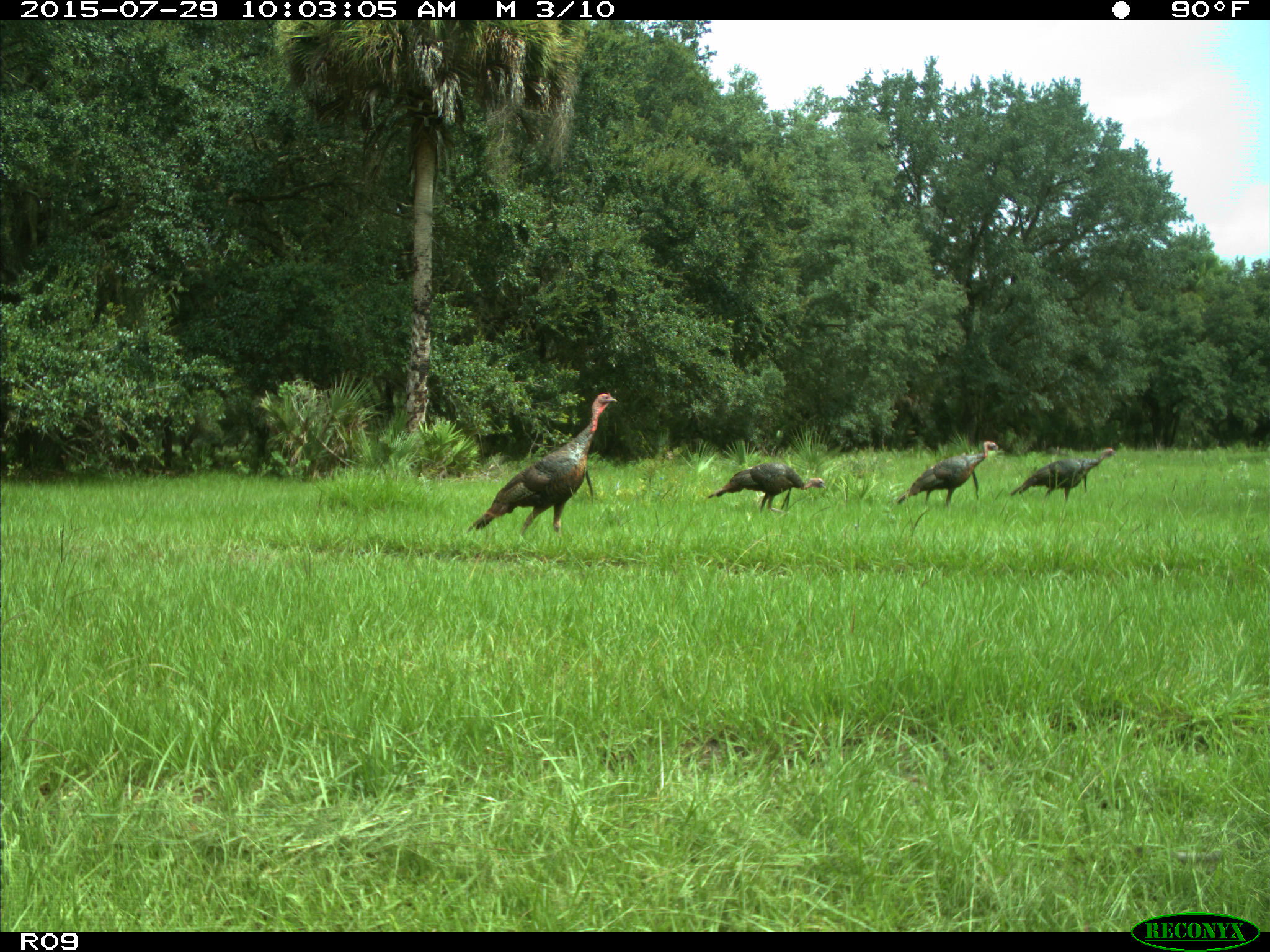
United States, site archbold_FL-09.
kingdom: Animalia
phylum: Chordata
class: Aves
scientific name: Aves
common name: birds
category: unidentified bird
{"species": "unidentified bird (birds) (Aves)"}